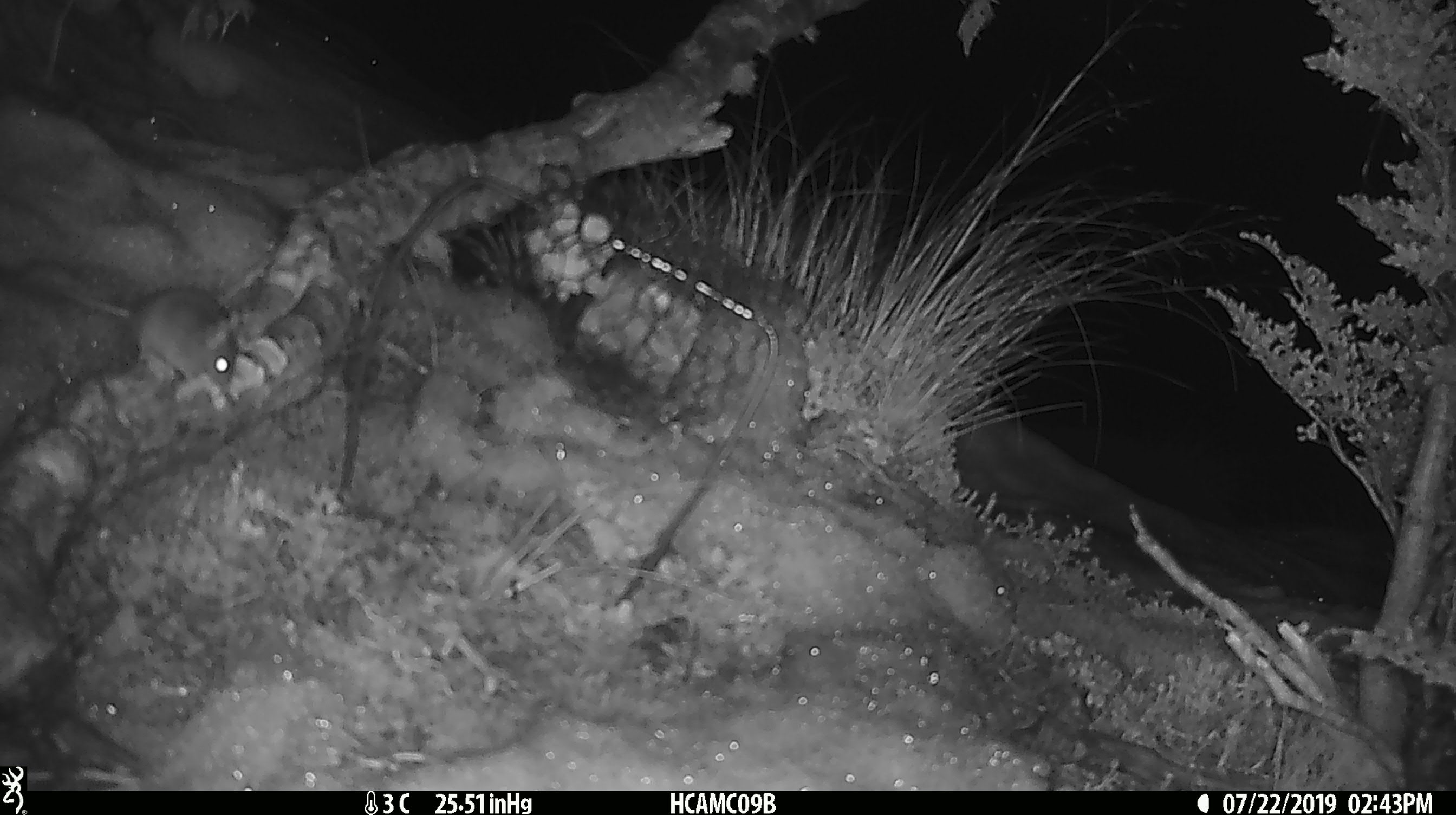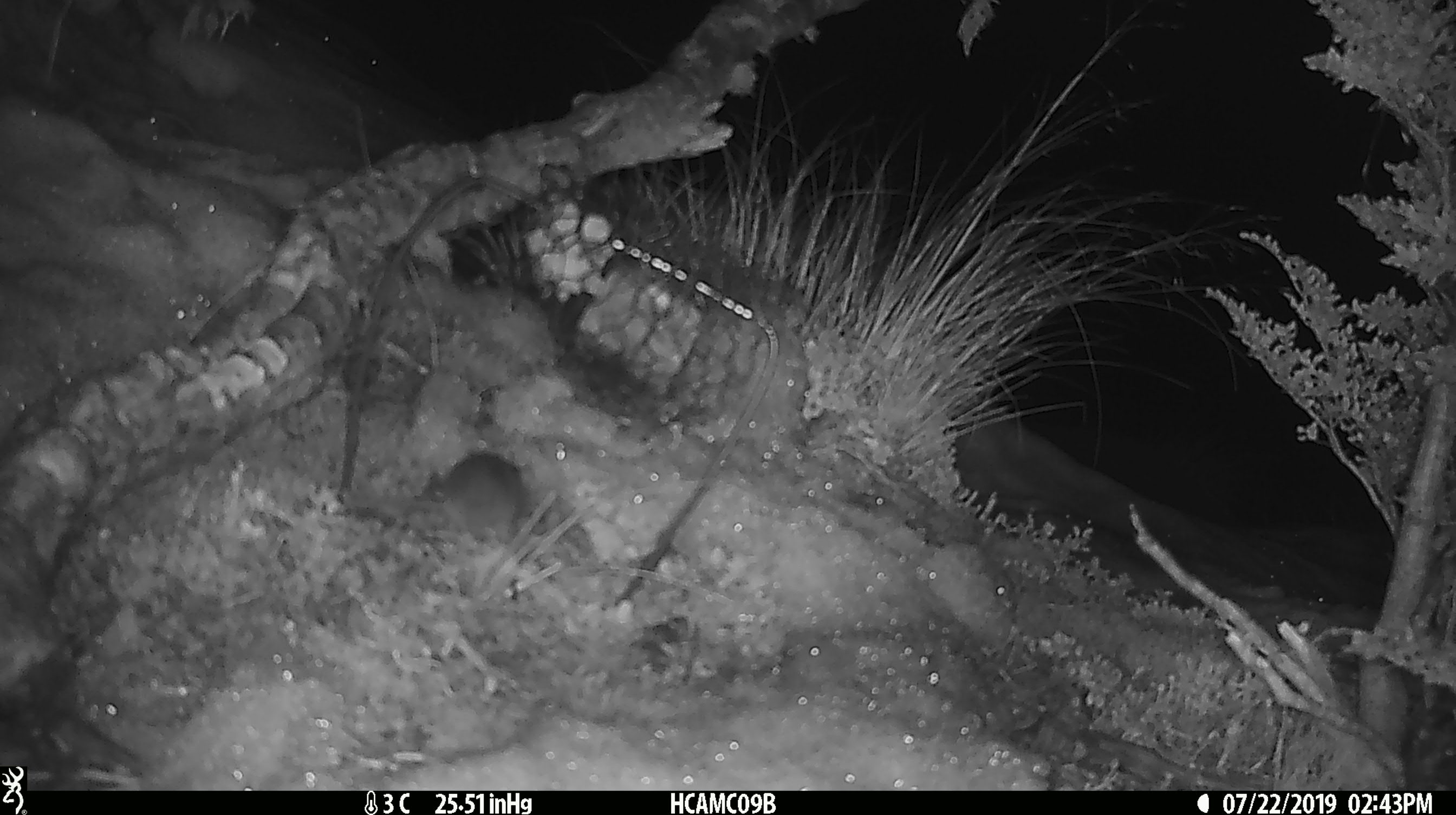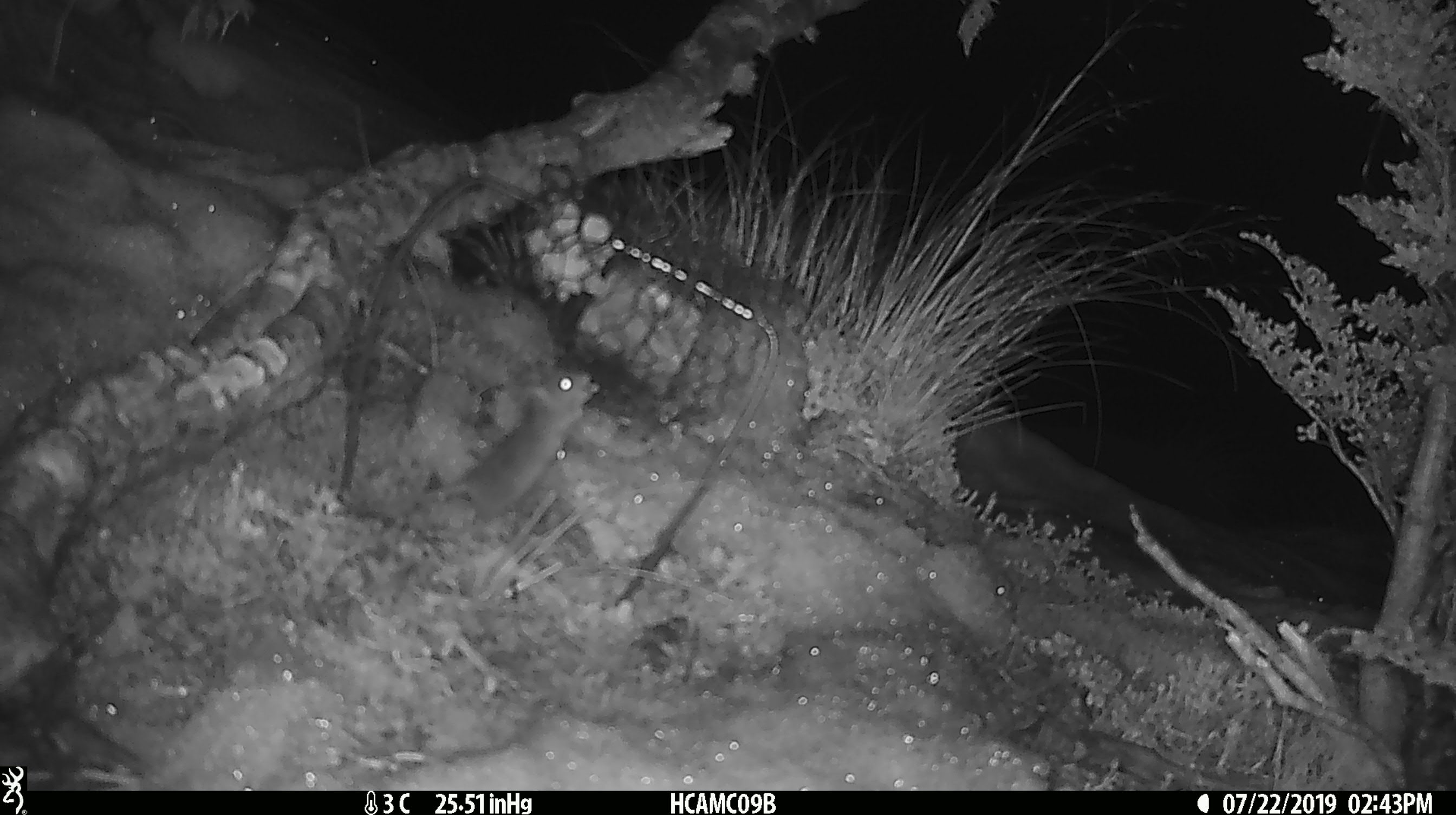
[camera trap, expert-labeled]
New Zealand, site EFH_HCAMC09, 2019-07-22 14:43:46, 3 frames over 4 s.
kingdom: Animalia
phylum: Chordata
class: Mammalia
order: Rodentia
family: Muridae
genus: Mus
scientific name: Mus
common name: mouse